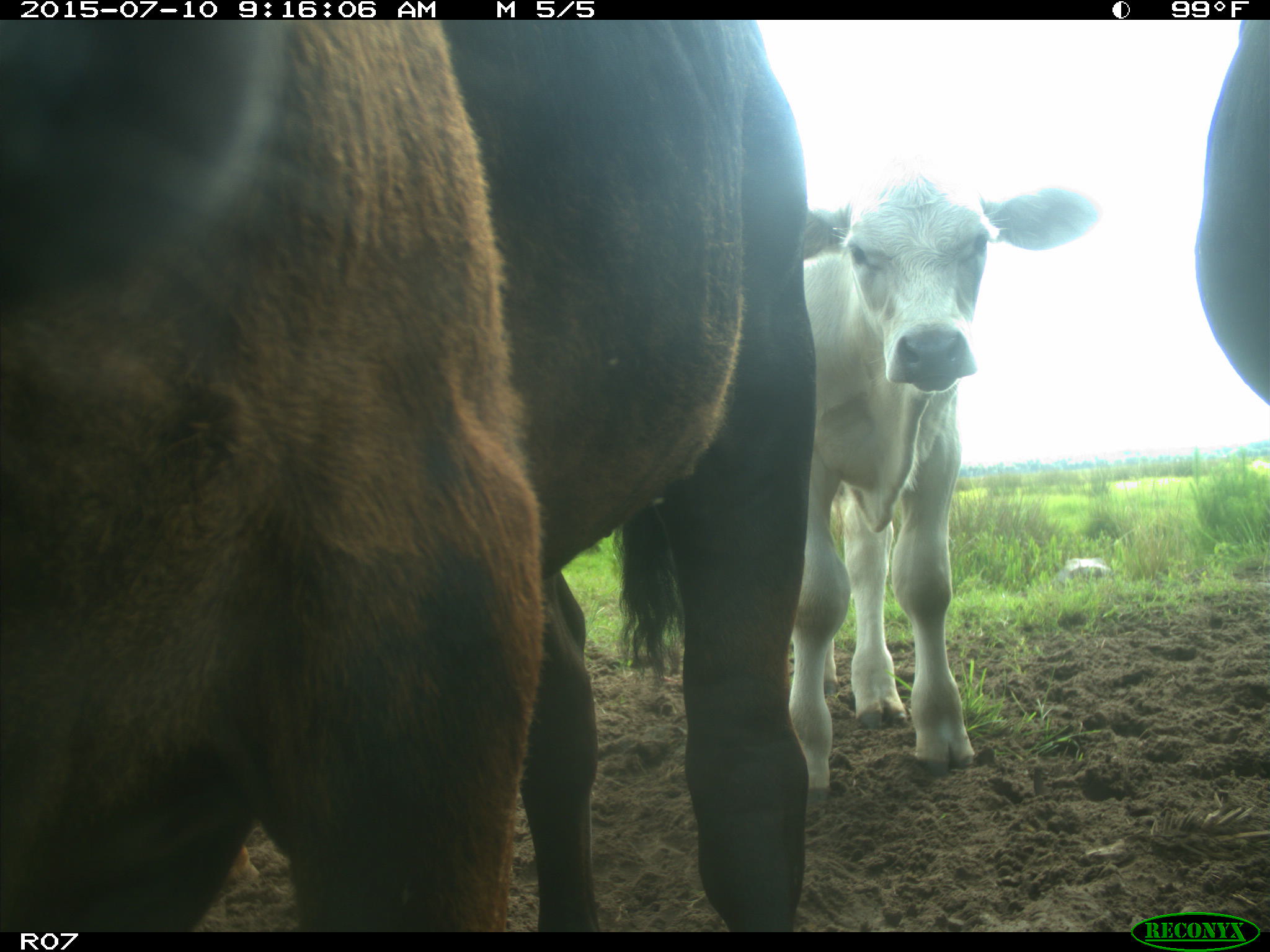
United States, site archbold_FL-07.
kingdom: Animalia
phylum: Chordata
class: Mammalia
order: Artiodactyla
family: Bovidae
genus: Bos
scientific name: Bos taurus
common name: domestic cow